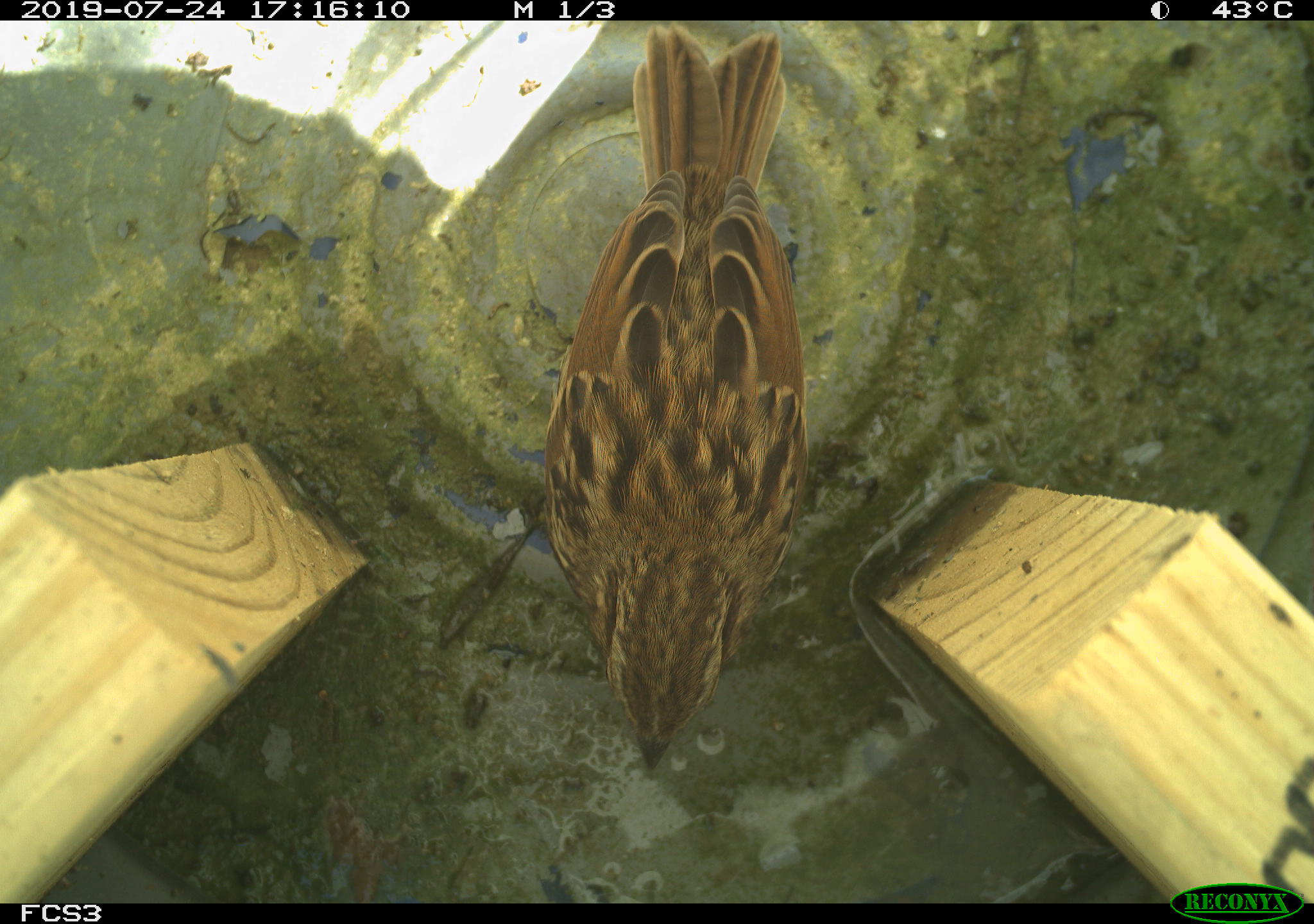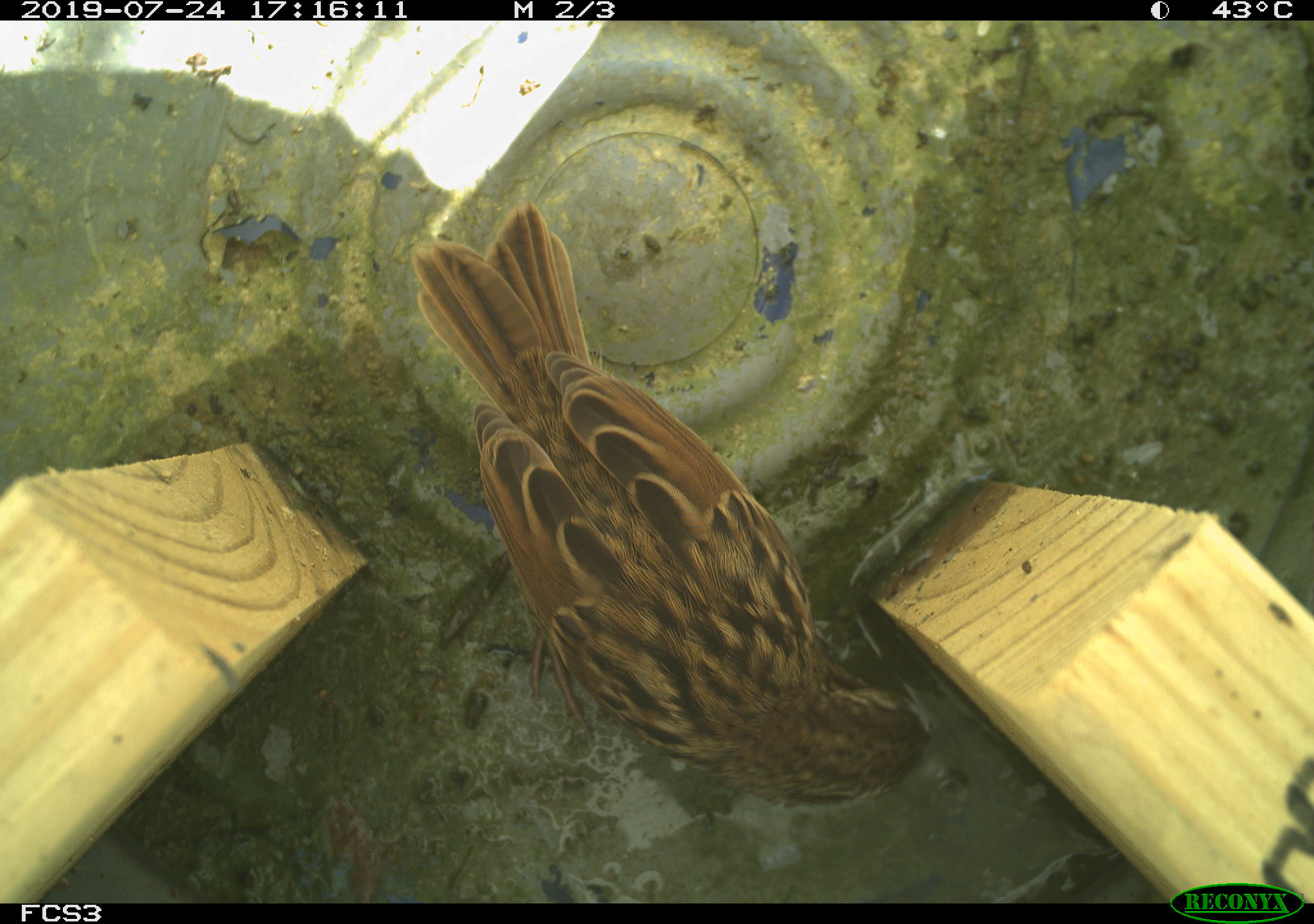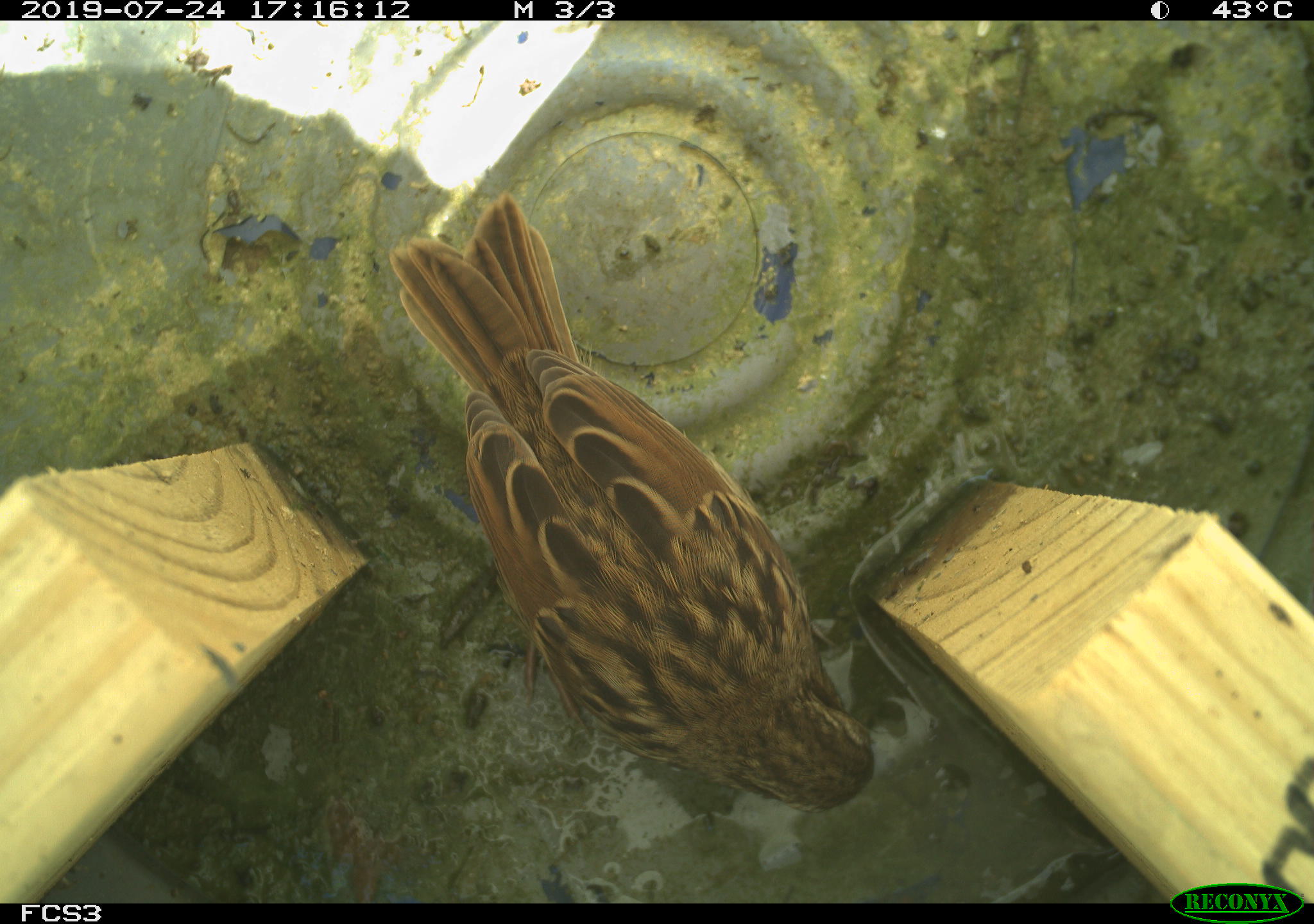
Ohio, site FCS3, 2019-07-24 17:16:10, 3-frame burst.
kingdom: Animalia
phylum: Chordata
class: Aves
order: Passeriformes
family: Passerellidae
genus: Melospiza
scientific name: Melospiza melodia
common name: song sparrow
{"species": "song sparrow (Melospiza melodia)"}